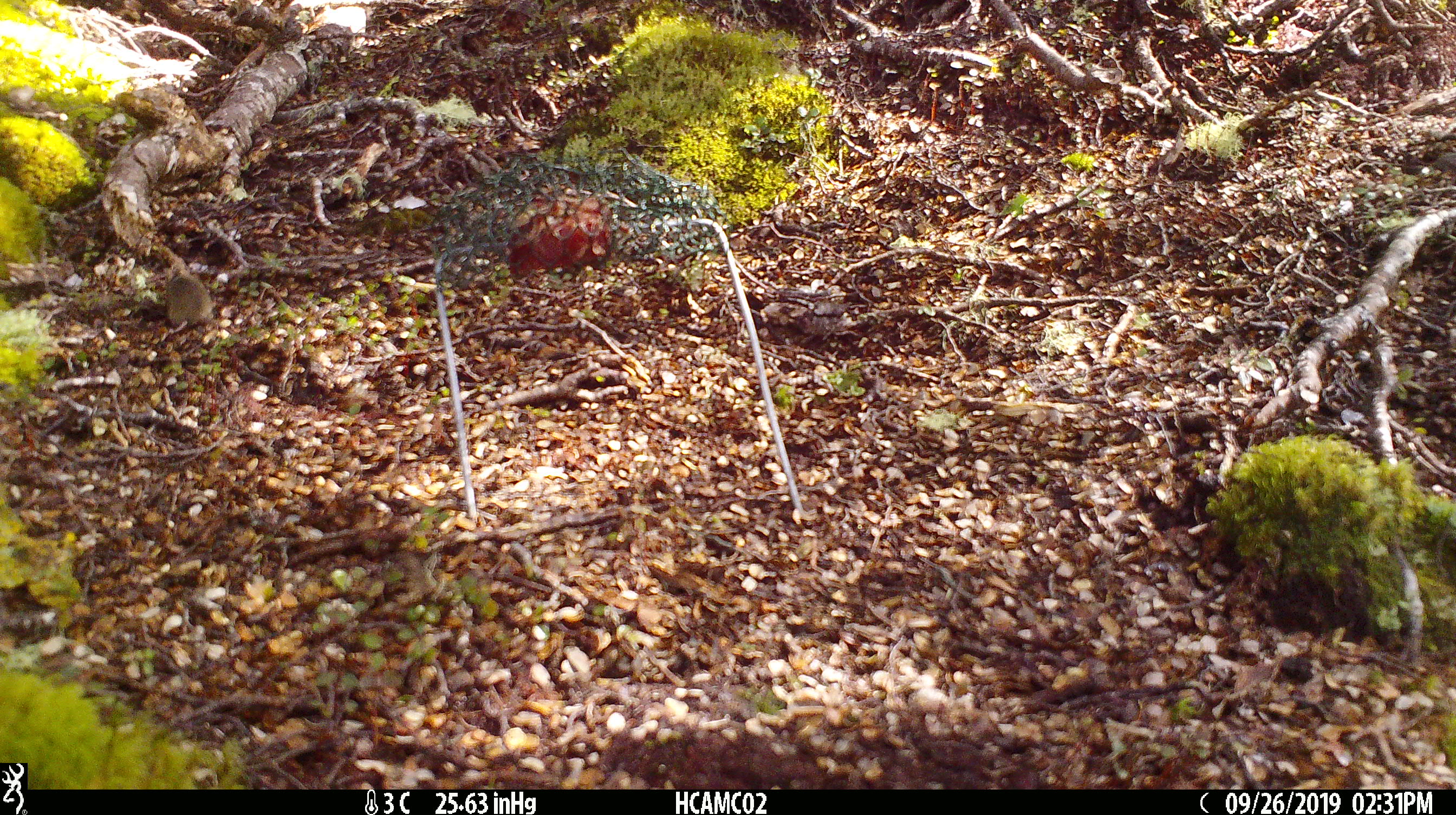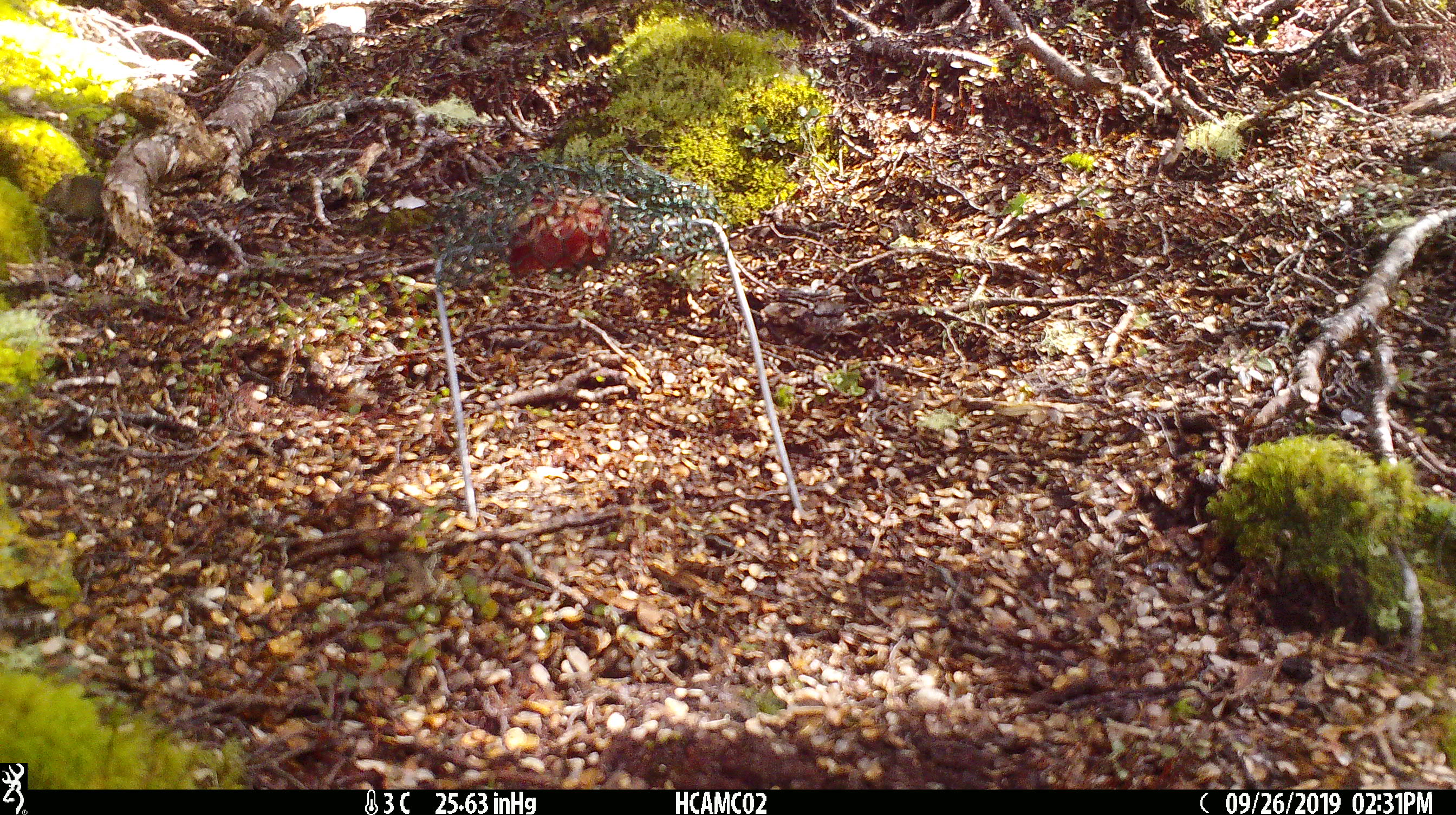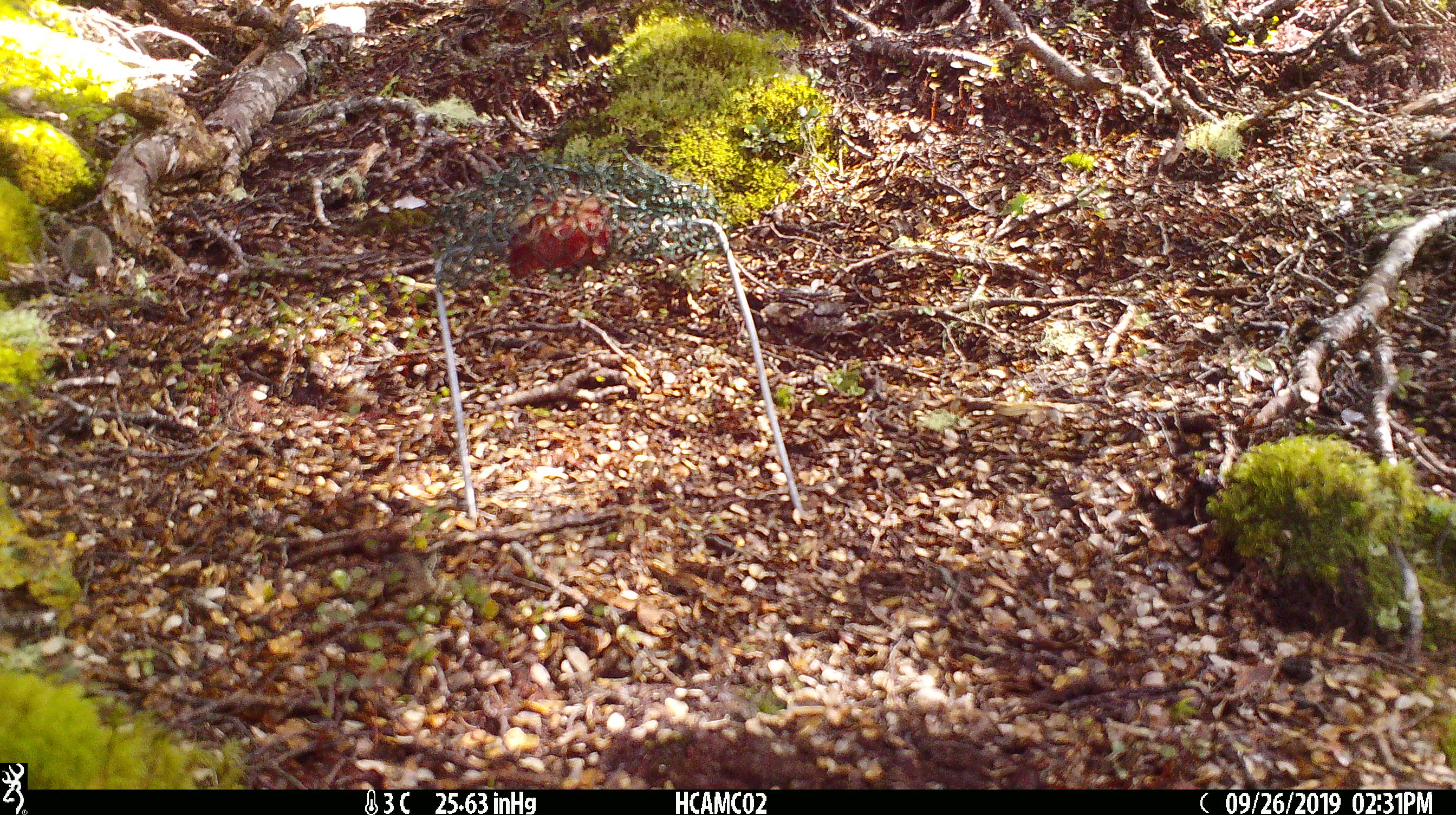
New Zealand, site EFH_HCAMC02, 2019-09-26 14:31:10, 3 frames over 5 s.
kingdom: Animalia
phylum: Chordata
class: Mammalia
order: Rodentia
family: Muridae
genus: Mus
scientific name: Mus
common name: mouse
Mouse (Mus).